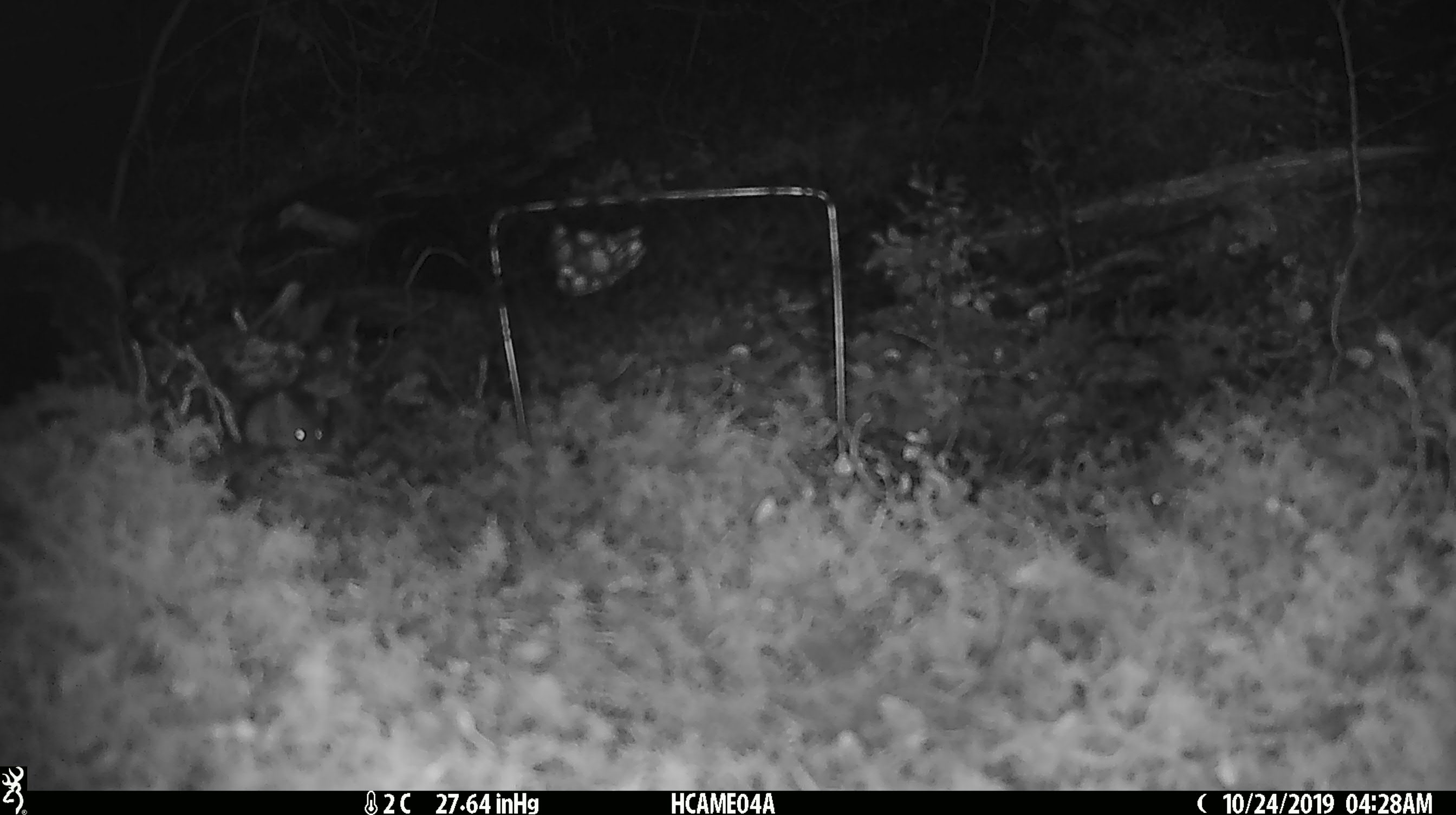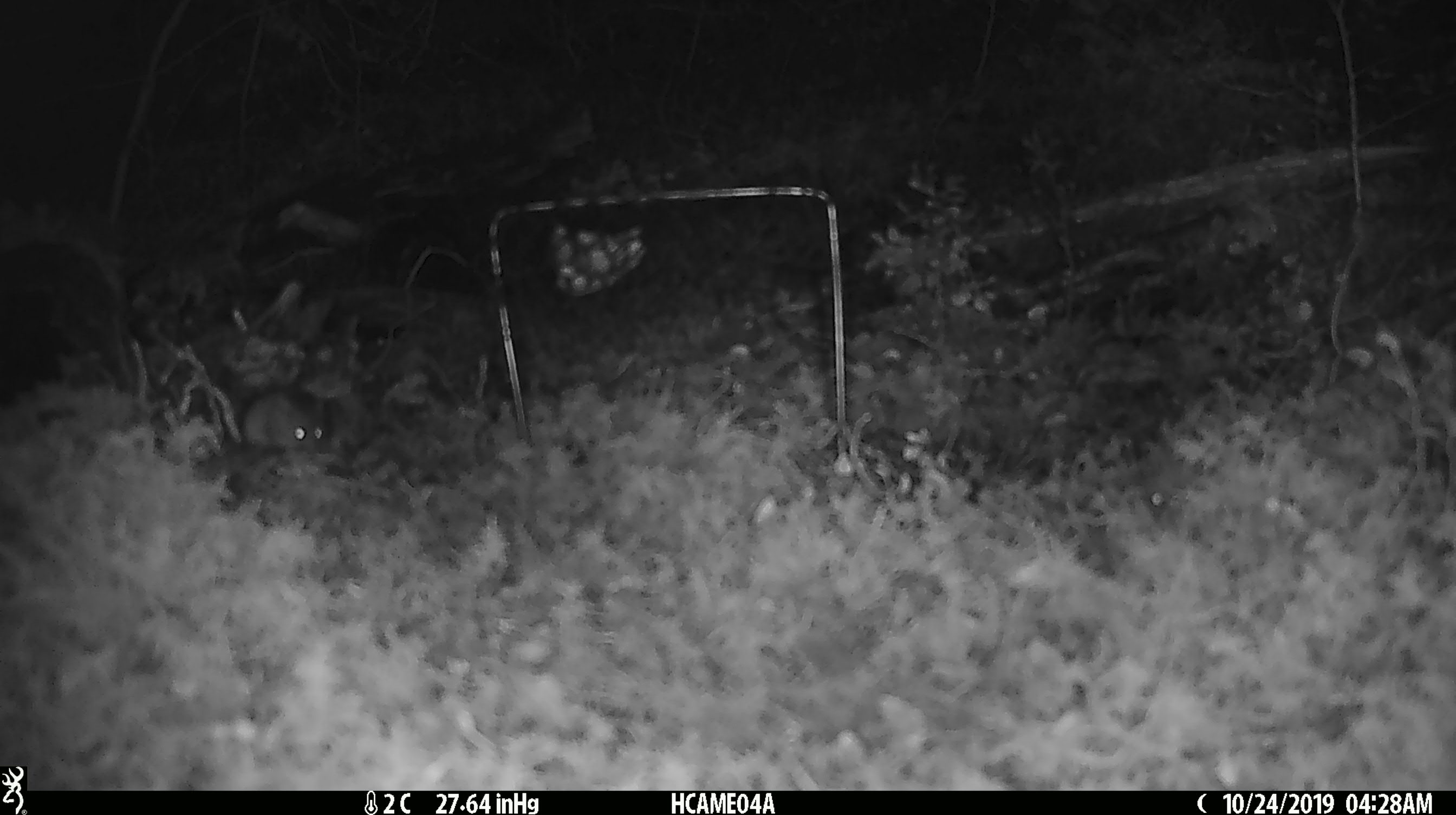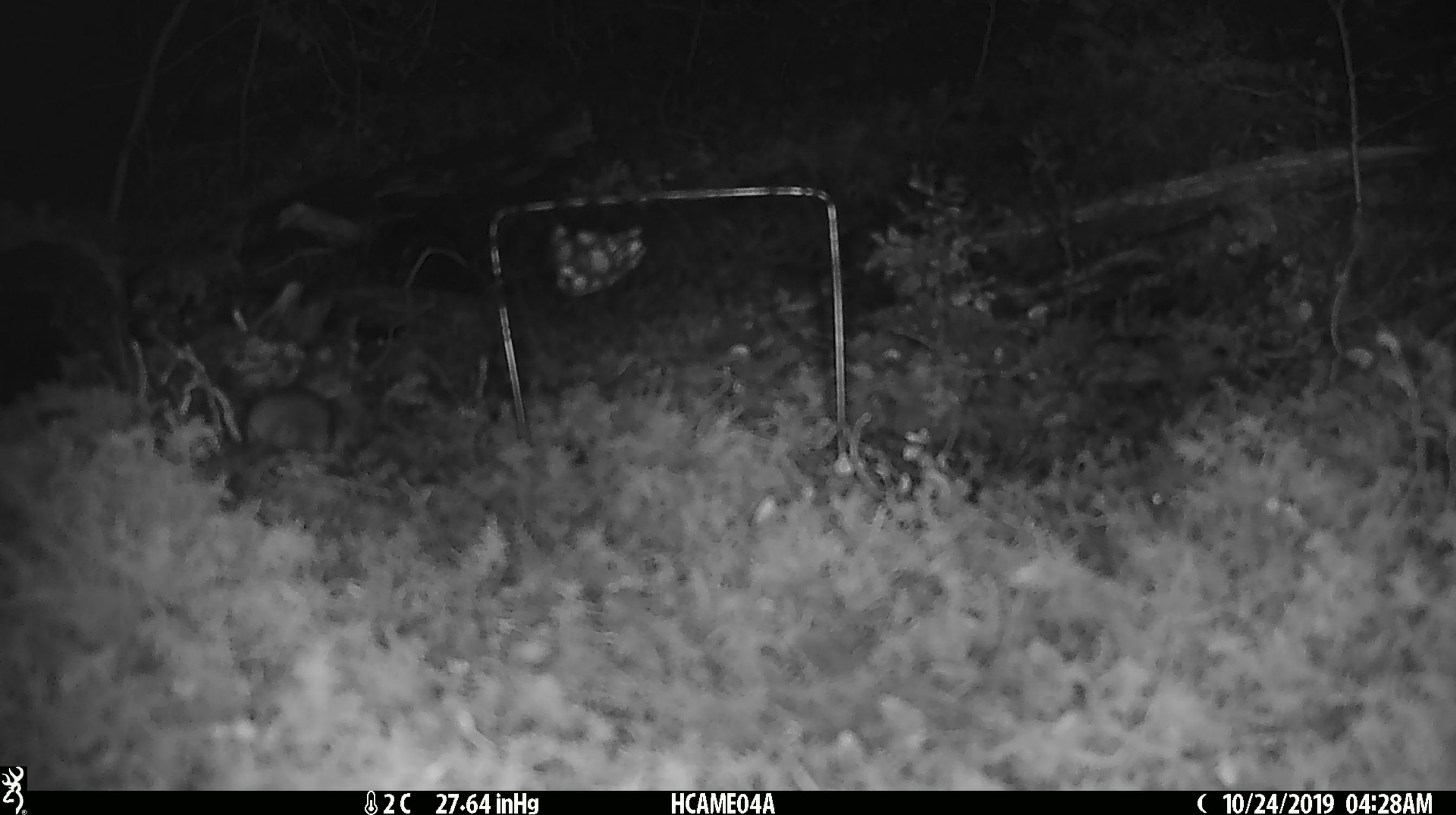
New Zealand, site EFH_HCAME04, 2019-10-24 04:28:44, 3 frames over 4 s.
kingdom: Animalia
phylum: Chordata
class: Mammalia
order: Rodentia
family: Muridae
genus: Mus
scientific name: Mus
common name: mouse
Mouse (Mus).